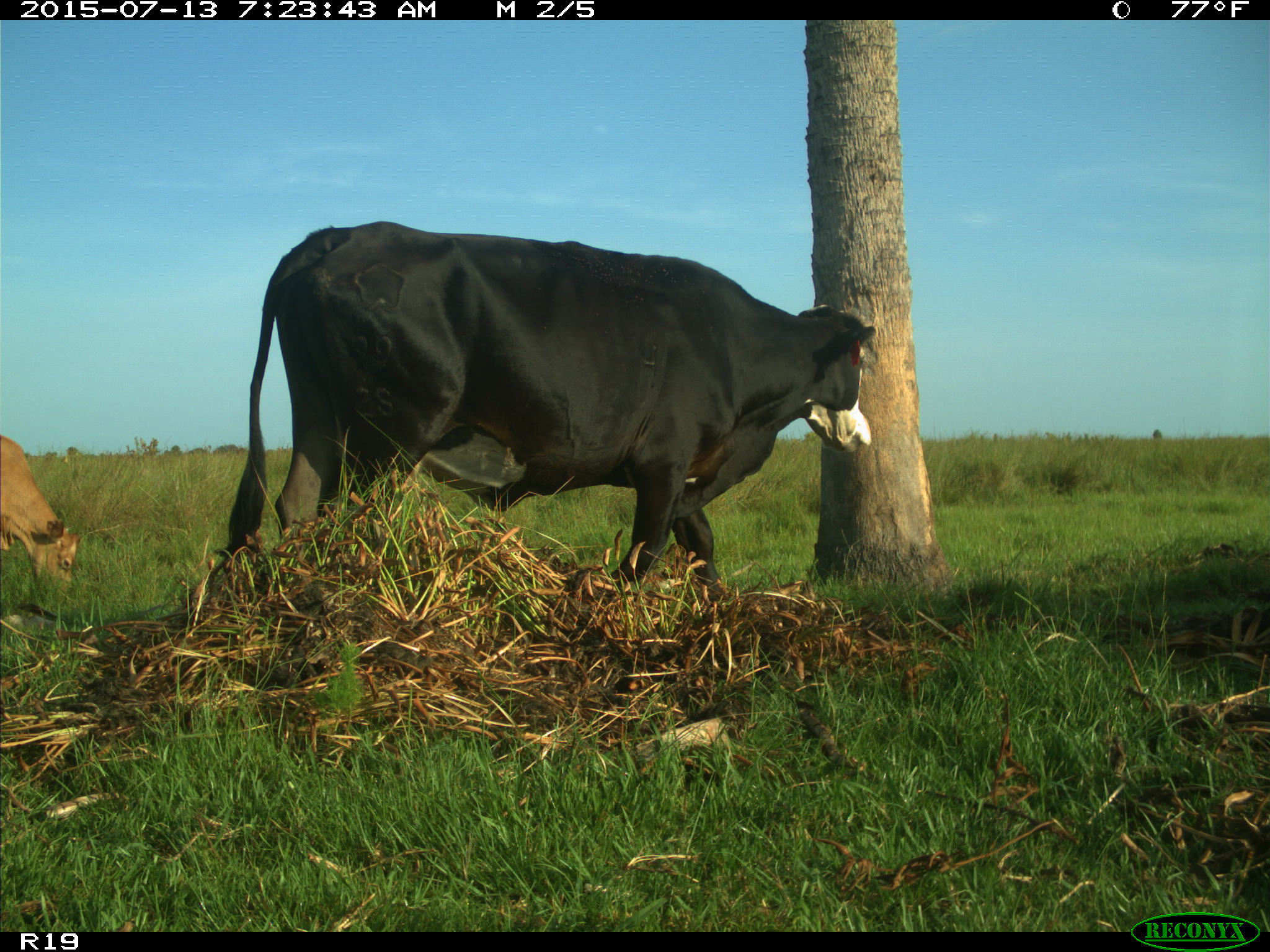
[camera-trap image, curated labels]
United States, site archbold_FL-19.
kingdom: Animalia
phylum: Chordata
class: Mammalia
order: Artiodactyla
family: Bovidae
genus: Bos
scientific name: Bos taurus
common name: domestic cow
Bos taurus (domestic cow).